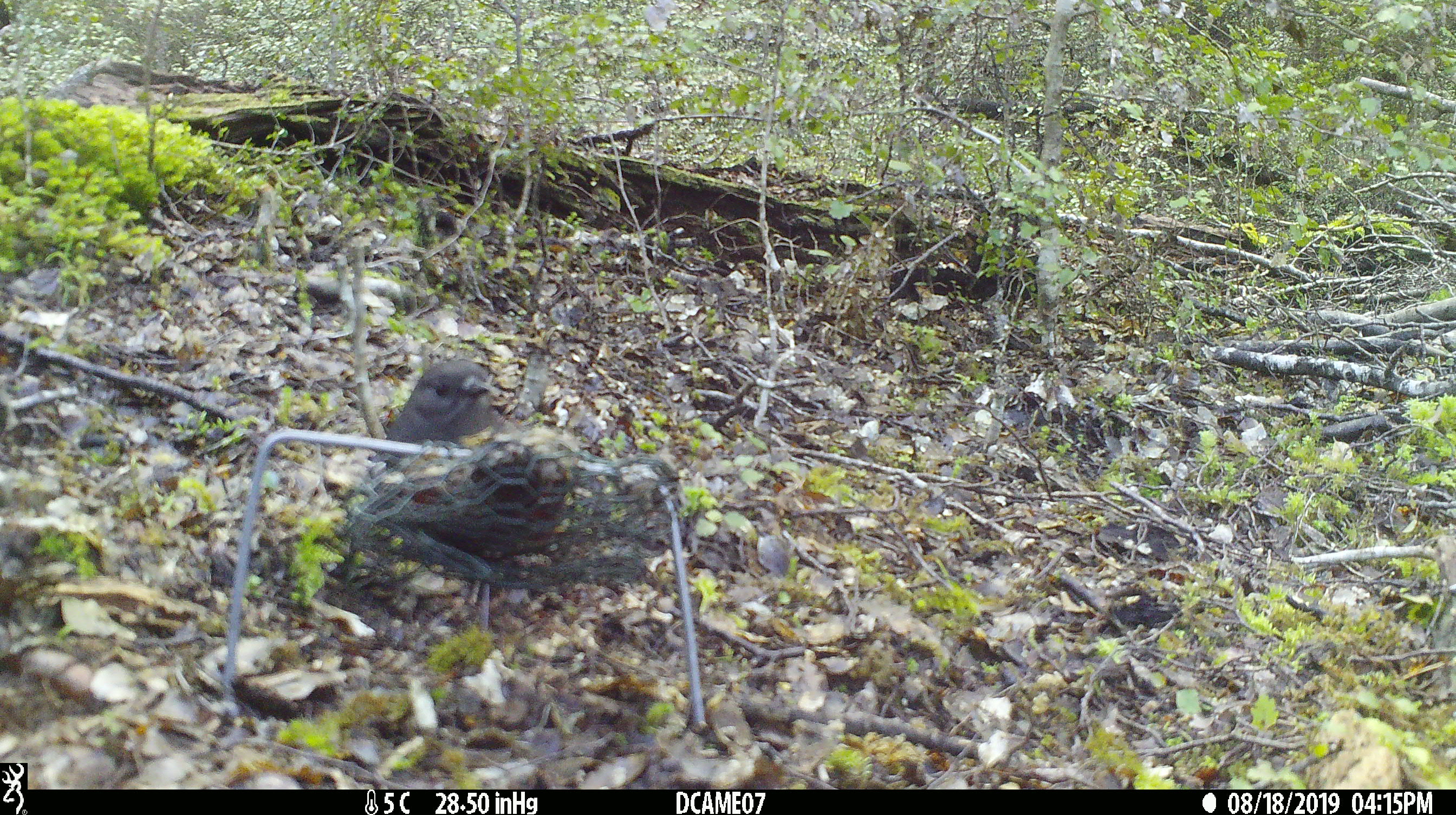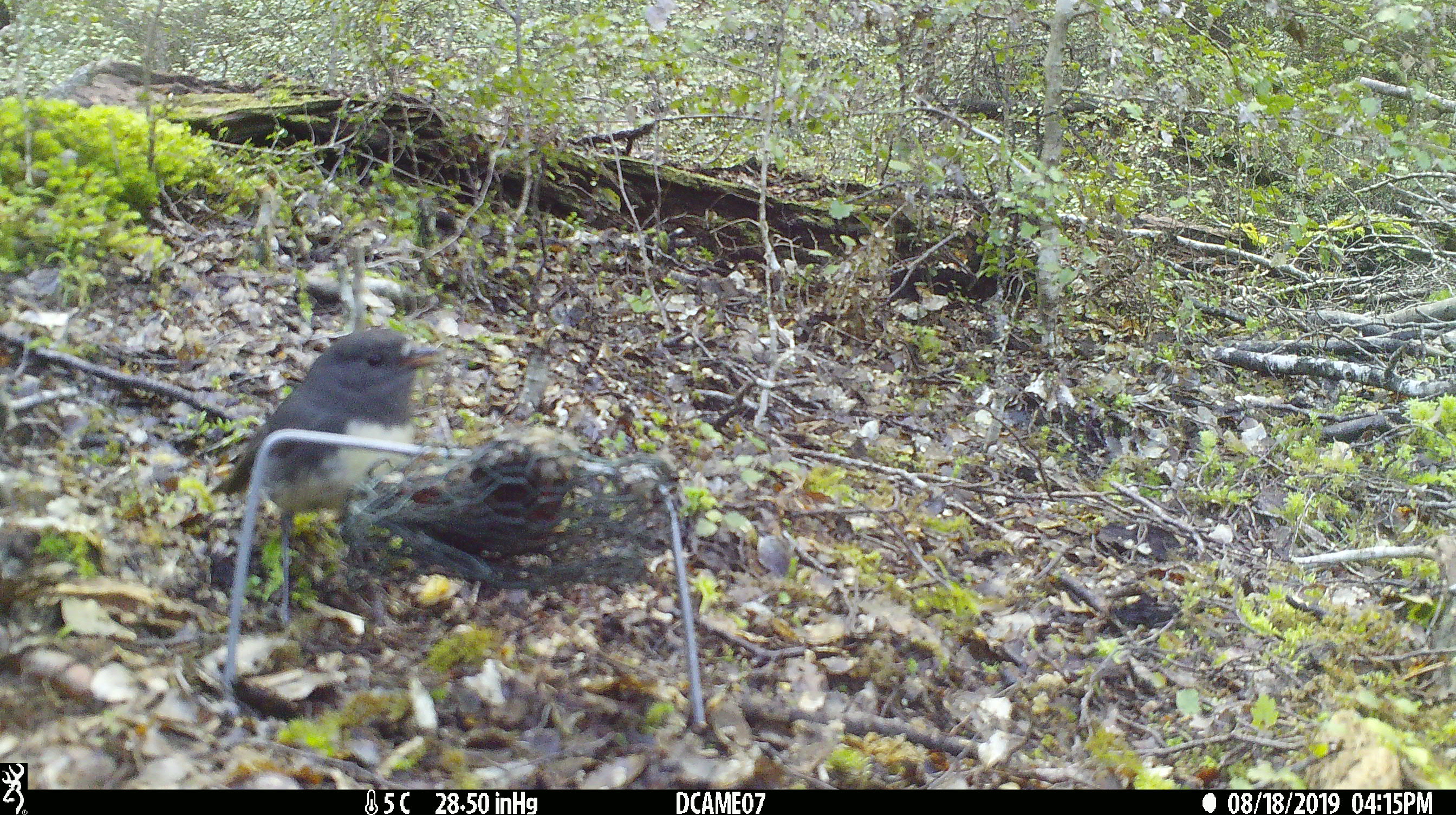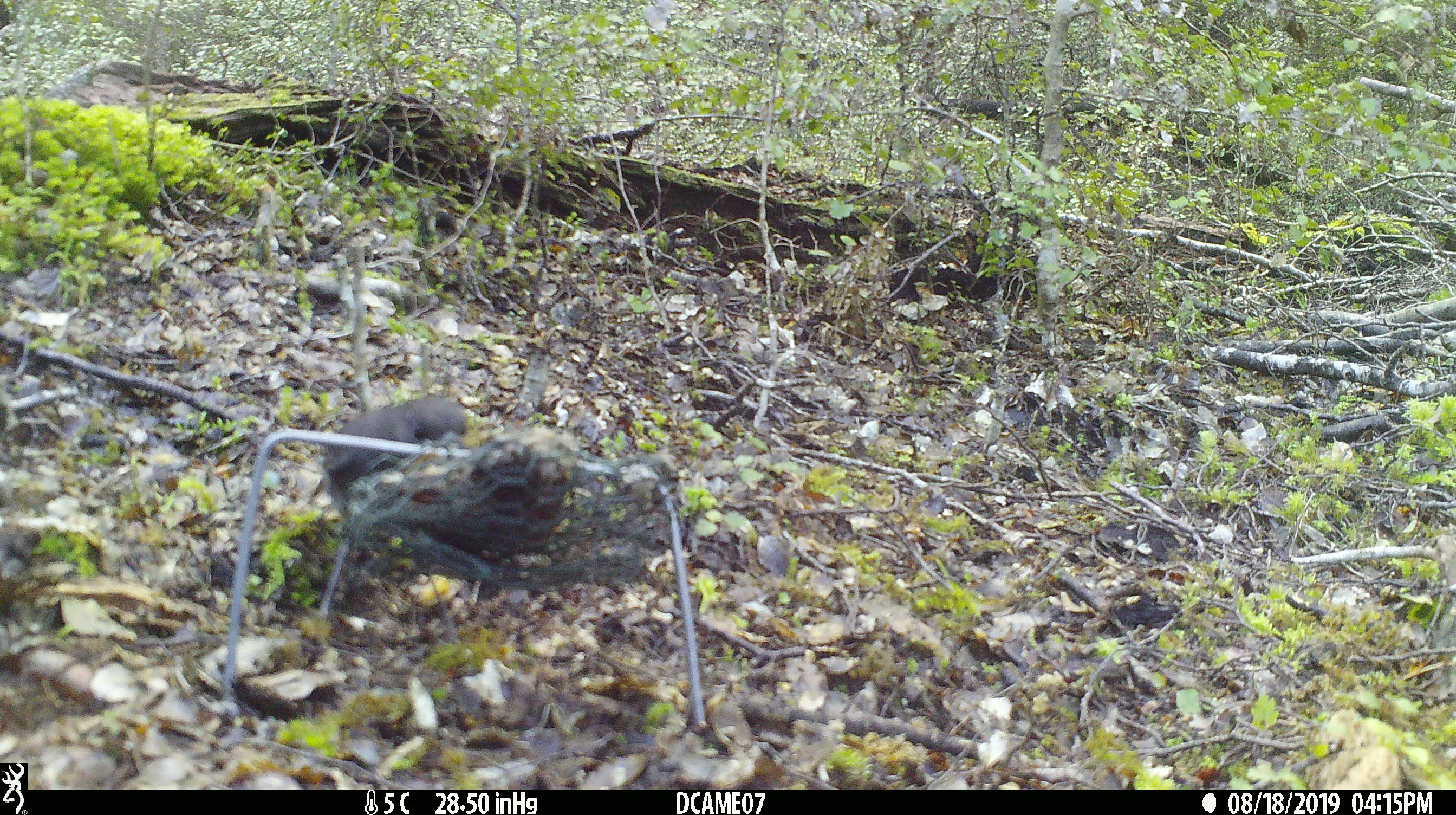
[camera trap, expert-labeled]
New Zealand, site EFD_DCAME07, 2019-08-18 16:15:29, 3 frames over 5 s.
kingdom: Animalia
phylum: Chordata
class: Aves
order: Passeriformes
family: Petroicidae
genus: Petroica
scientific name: Petroica australis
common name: new zealand robin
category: robin